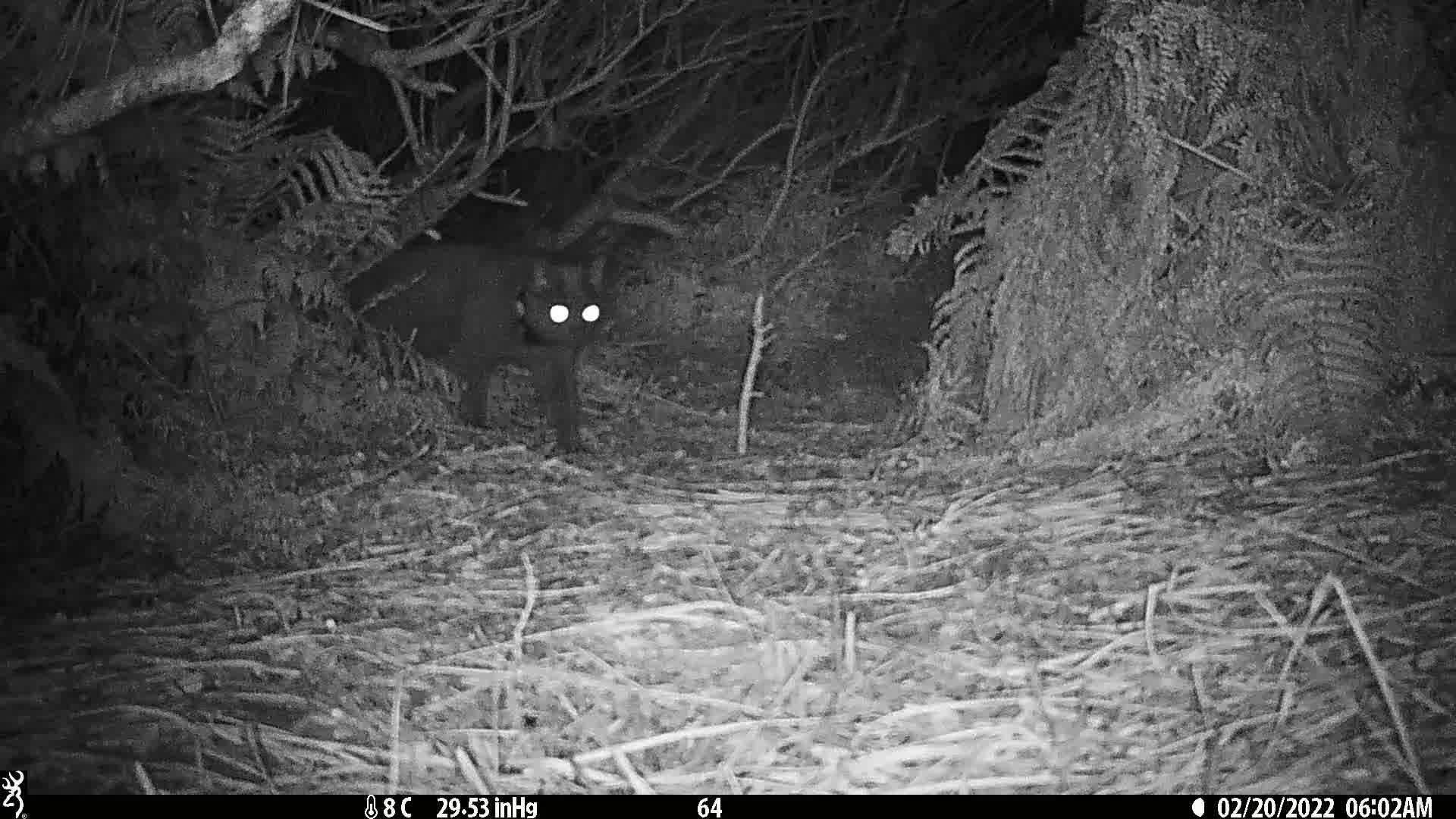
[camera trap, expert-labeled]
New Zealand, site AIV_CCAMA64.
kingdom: Animalia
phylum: Chordata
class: Mammalia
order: Carnivora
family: Felidae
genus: Felis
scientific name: Felis catus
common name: domestic cat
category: cat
Cat (domestic cat) (Felis catus).